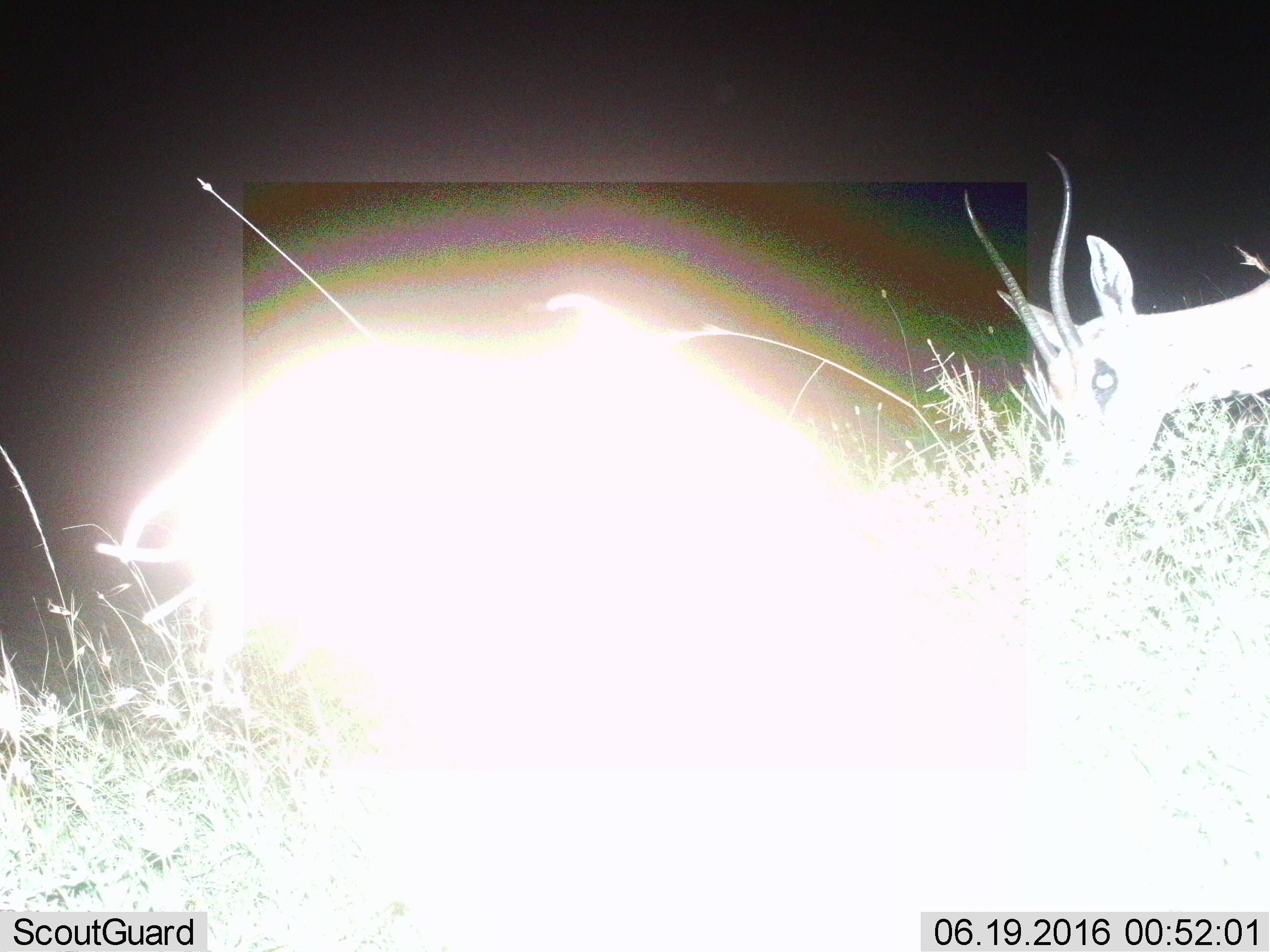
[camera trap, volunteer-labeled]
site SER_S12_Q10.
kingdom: Animalia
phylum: Chordata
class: Mammalia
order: Artiodactyla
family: Bovidae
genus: Nanger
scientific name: Nanger granti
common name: grant's gazelle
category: gazellegrants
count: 1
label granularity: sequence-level